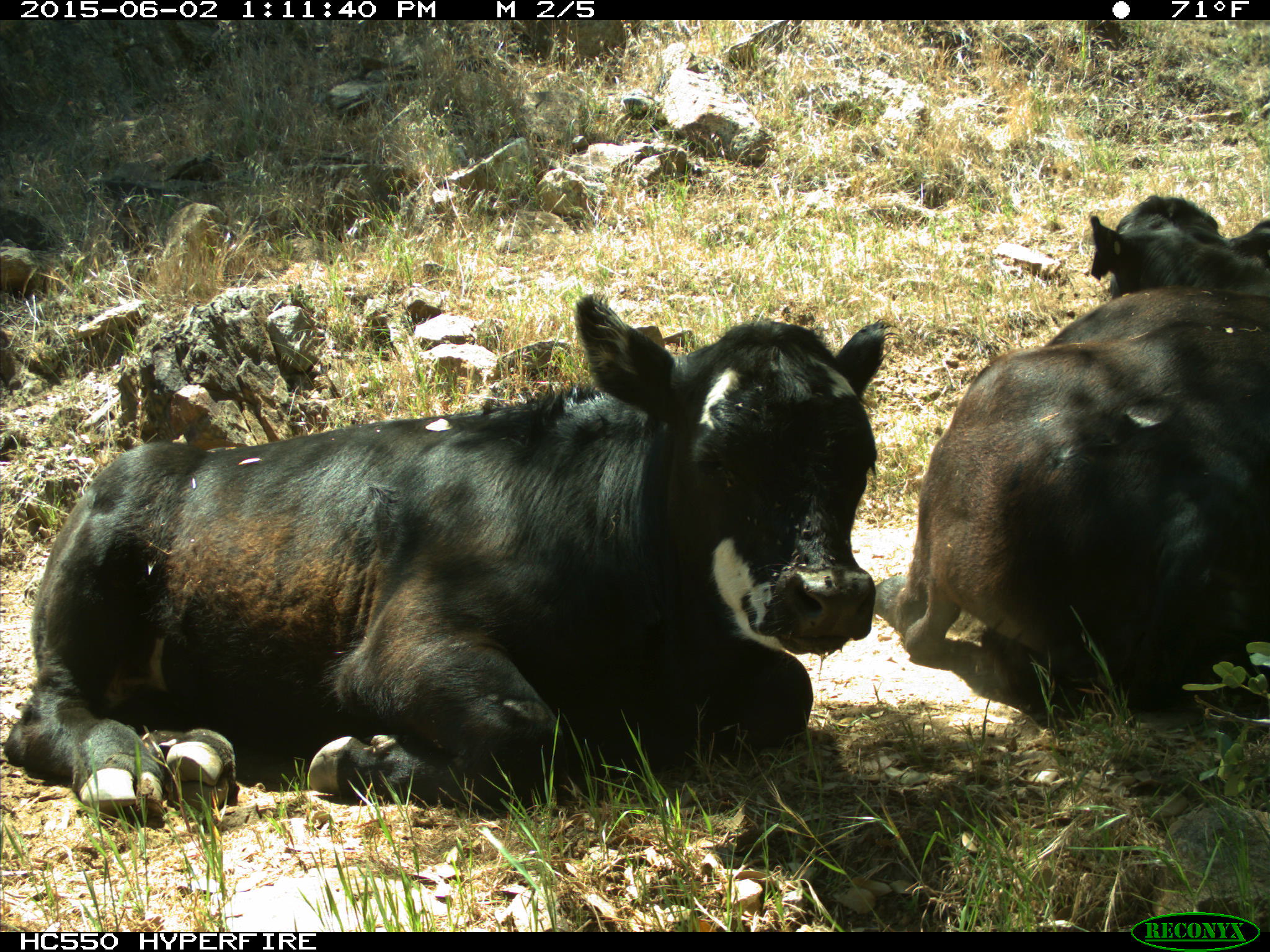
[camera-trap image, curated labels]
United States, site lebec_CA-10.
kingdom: Animalia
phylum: Chordata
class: Mammalia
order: Artiodactyla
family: Bovidae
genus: Bos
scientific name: Bos taurus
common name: domestic cow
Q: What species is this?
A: Bos taurus (domestic cow).